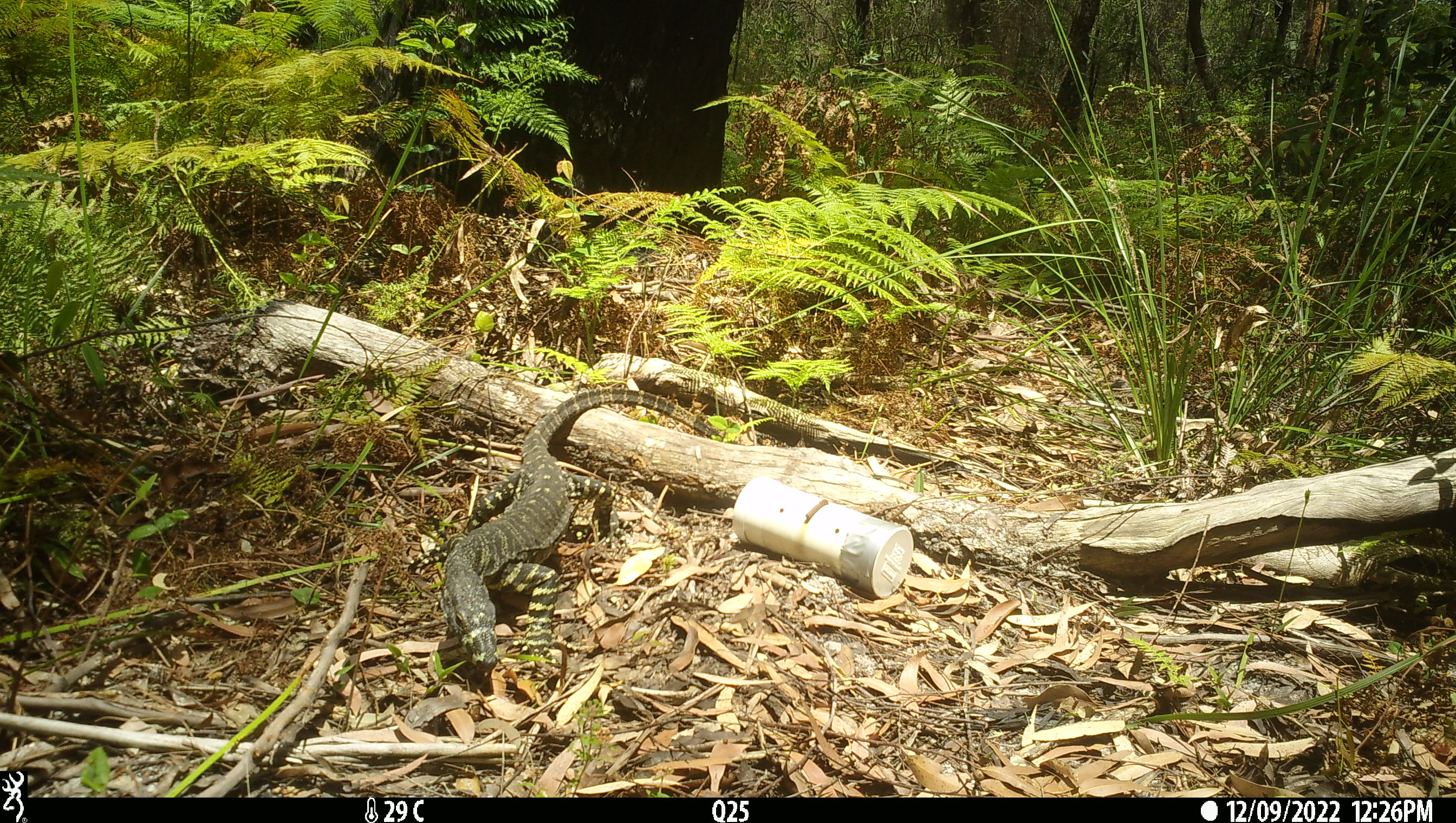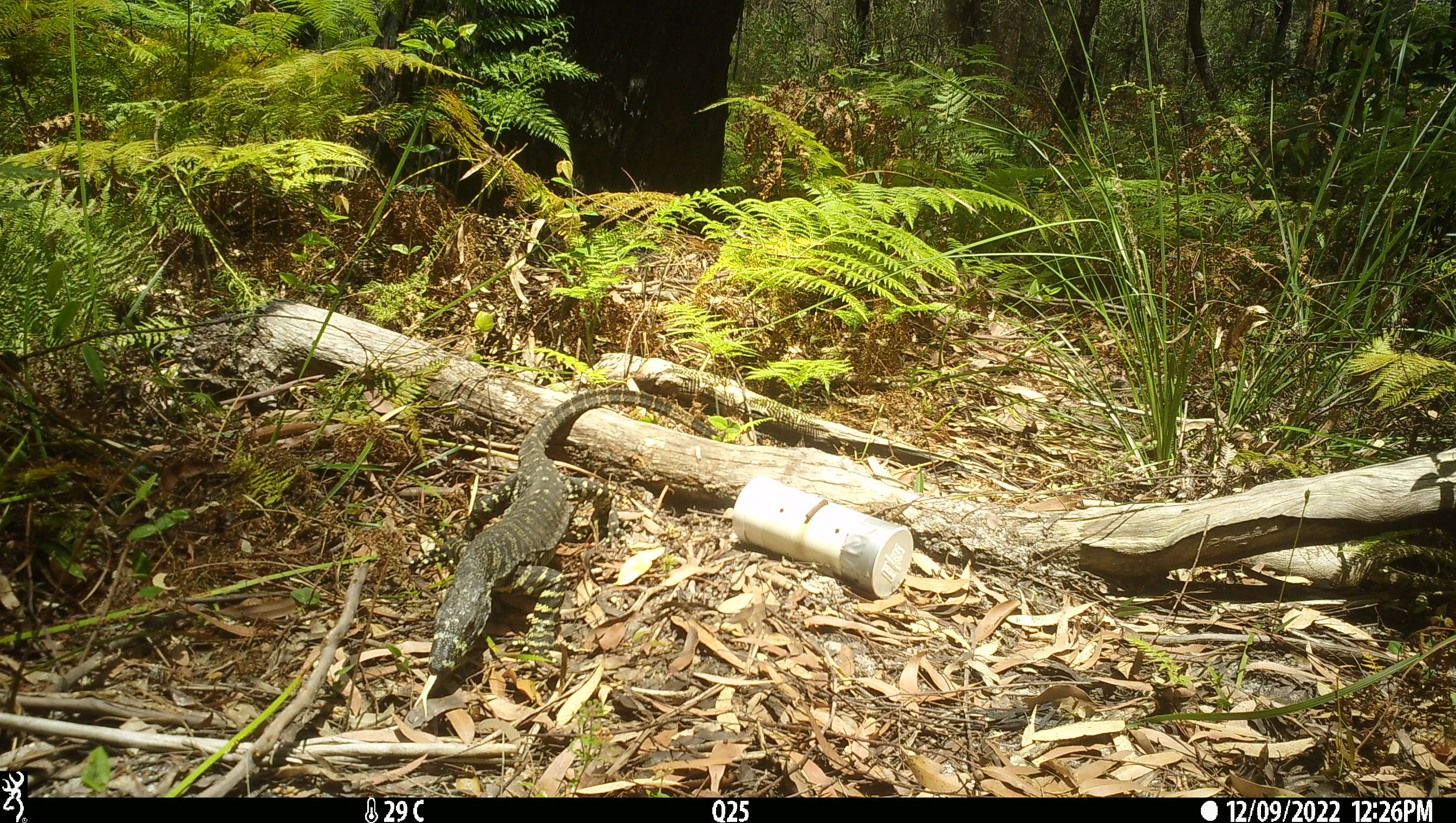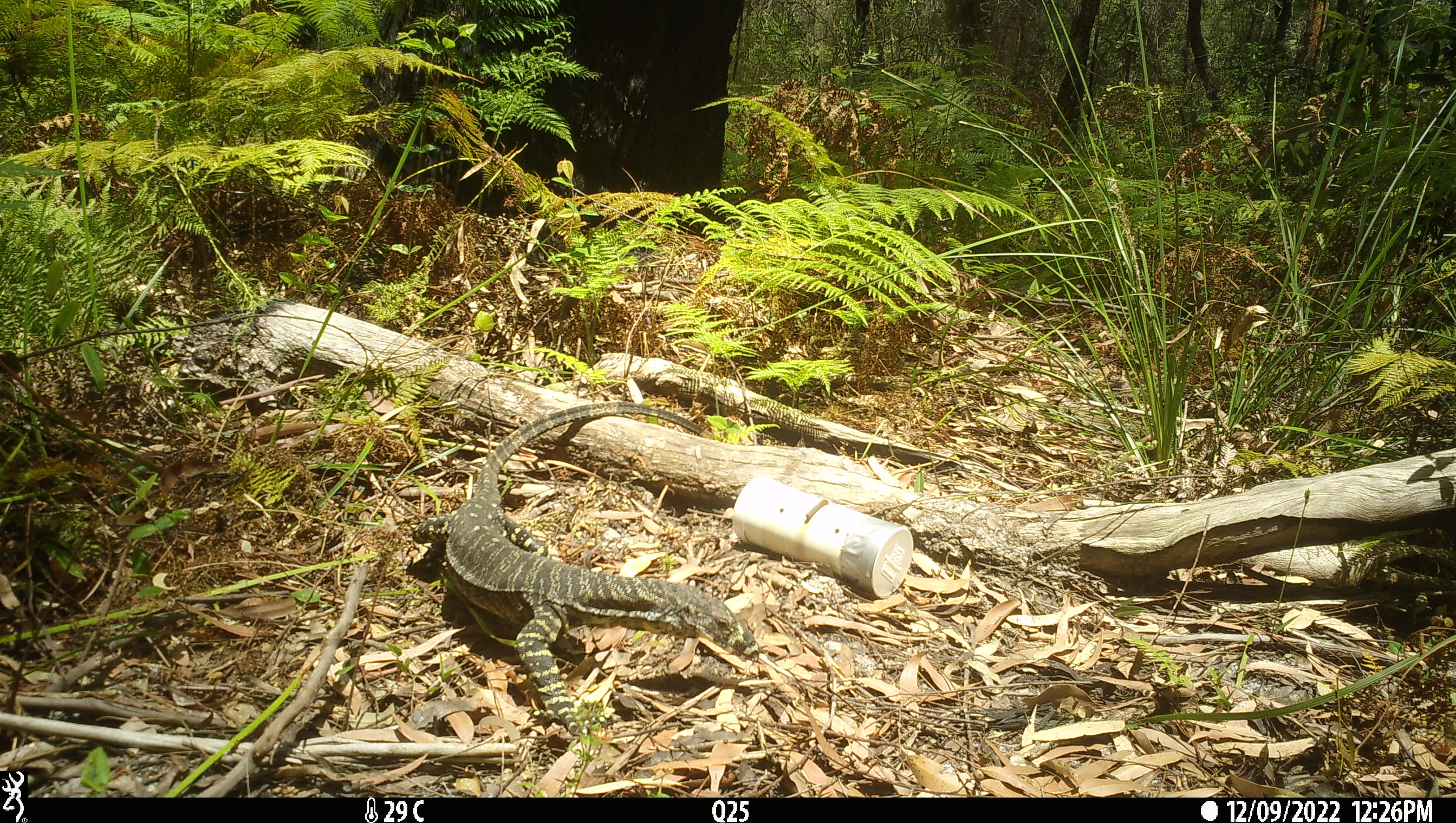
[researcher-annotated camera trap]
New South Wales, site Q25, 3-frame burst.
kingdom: Animalia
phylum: Chordata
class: Reptilia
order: Squamata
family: Varanidae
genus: Varanus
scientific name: Varanus varius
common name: lace monitor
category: goanna